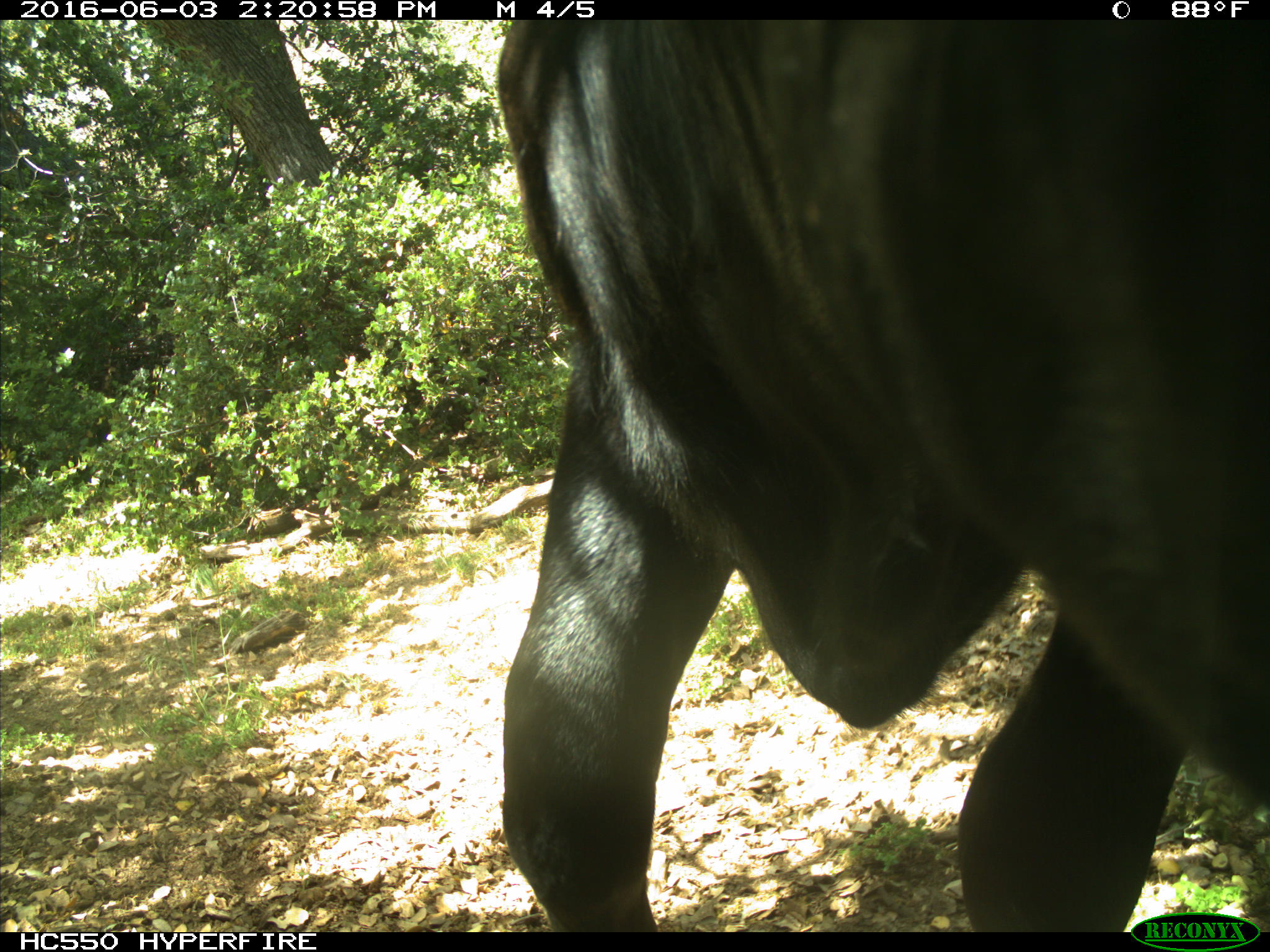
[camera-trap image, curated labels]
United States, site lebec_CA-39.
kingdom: Animalia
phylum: Chordata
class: Mammalia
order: Artiodactyla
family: Bovidae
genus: Bos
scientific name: Bos taurus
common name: domestic cow